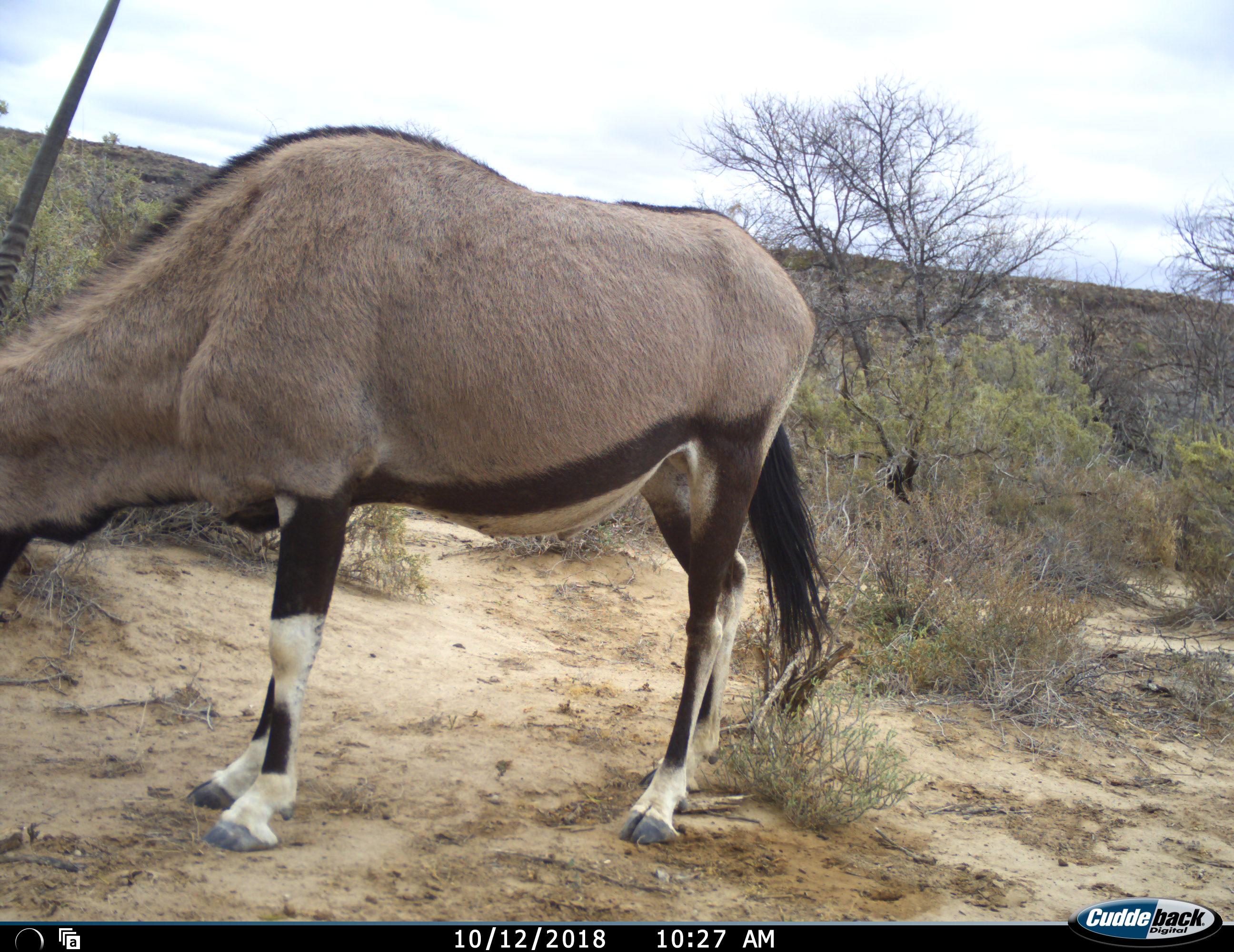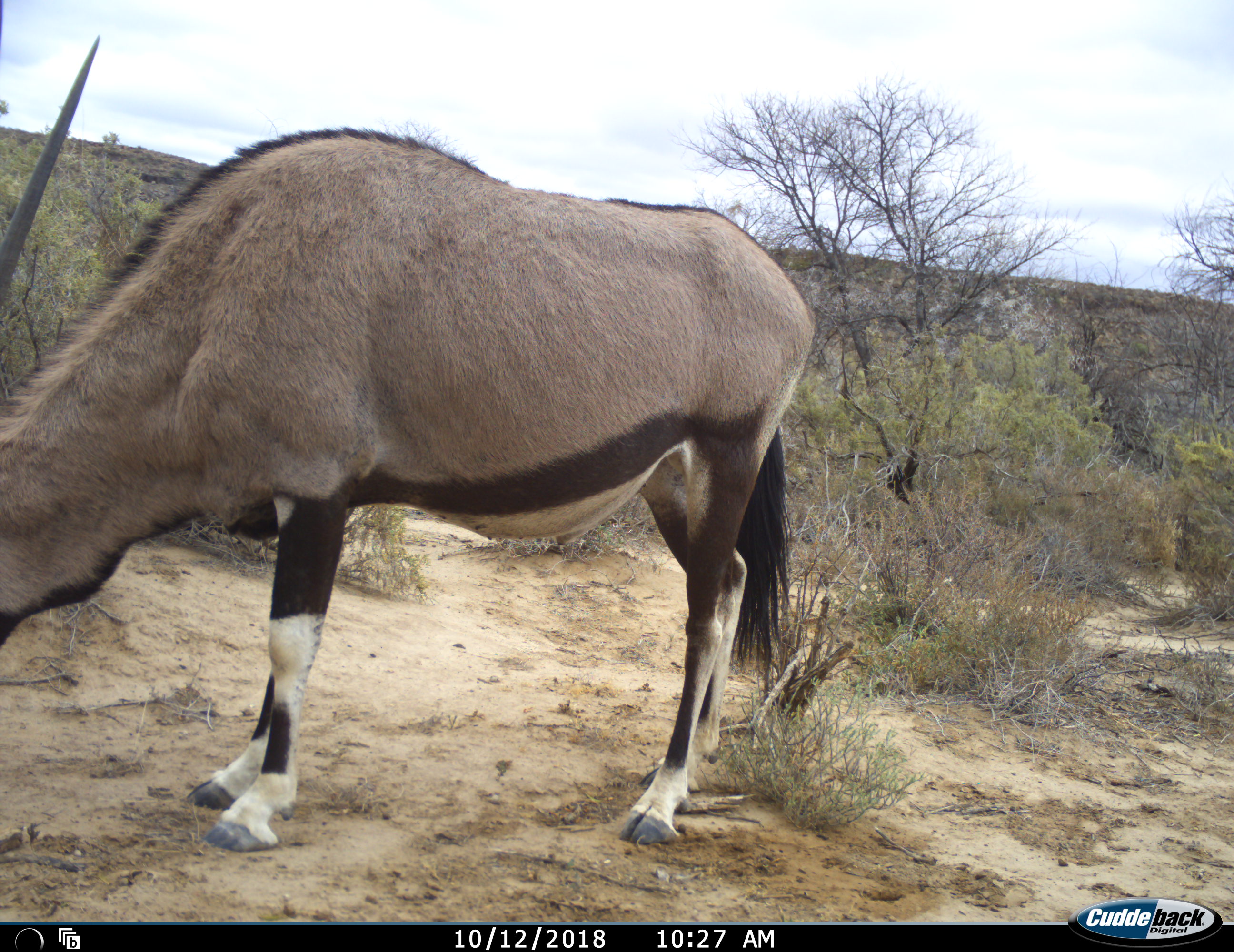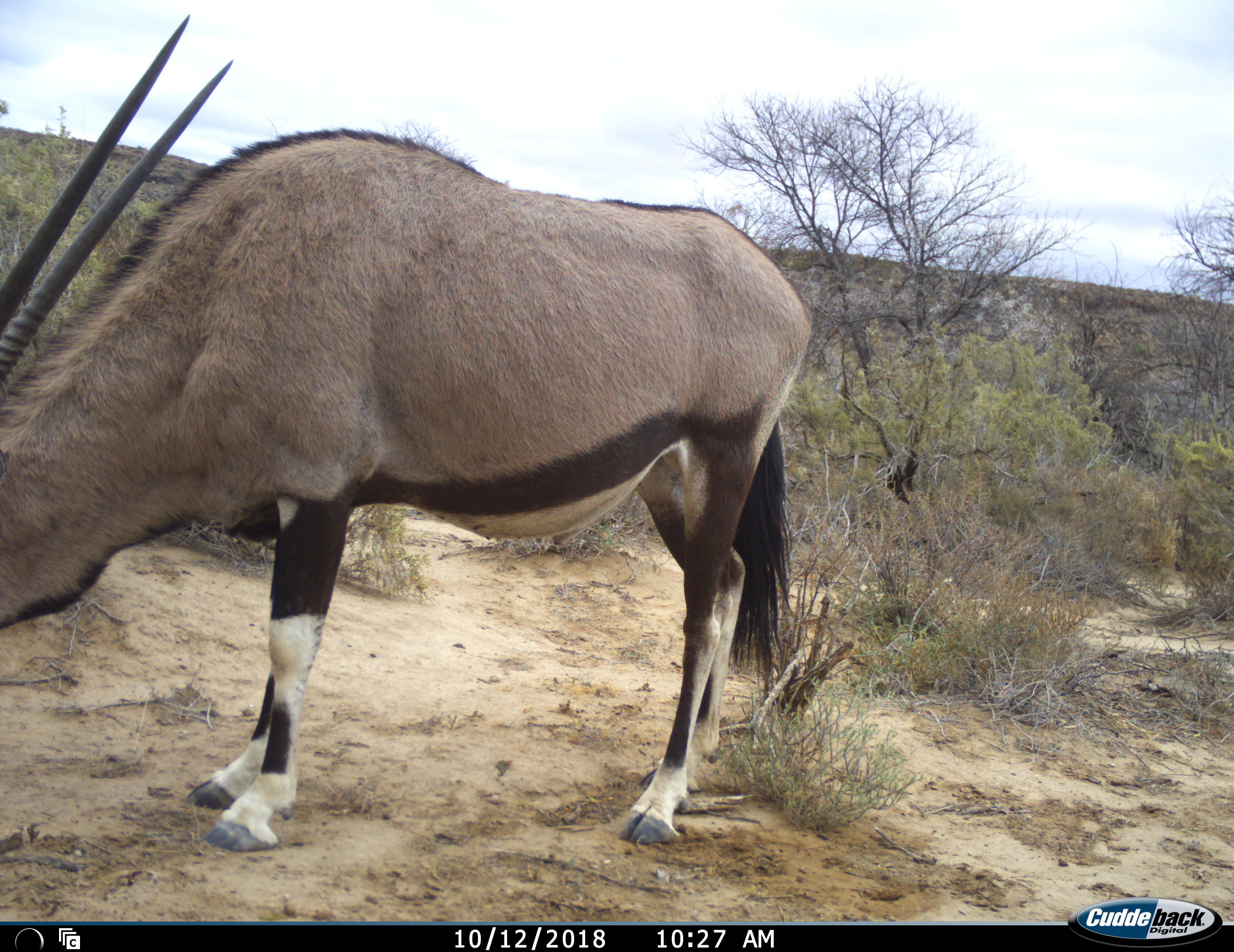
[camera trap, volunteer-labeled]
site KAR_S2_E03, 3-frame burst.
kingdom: Animalia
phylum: Chordata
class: Mammalia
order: Artiodactyla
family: Bovidae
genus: Oryx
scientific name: Oryx gazella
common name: gemsbok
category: oryx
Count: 1.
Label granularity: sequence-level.